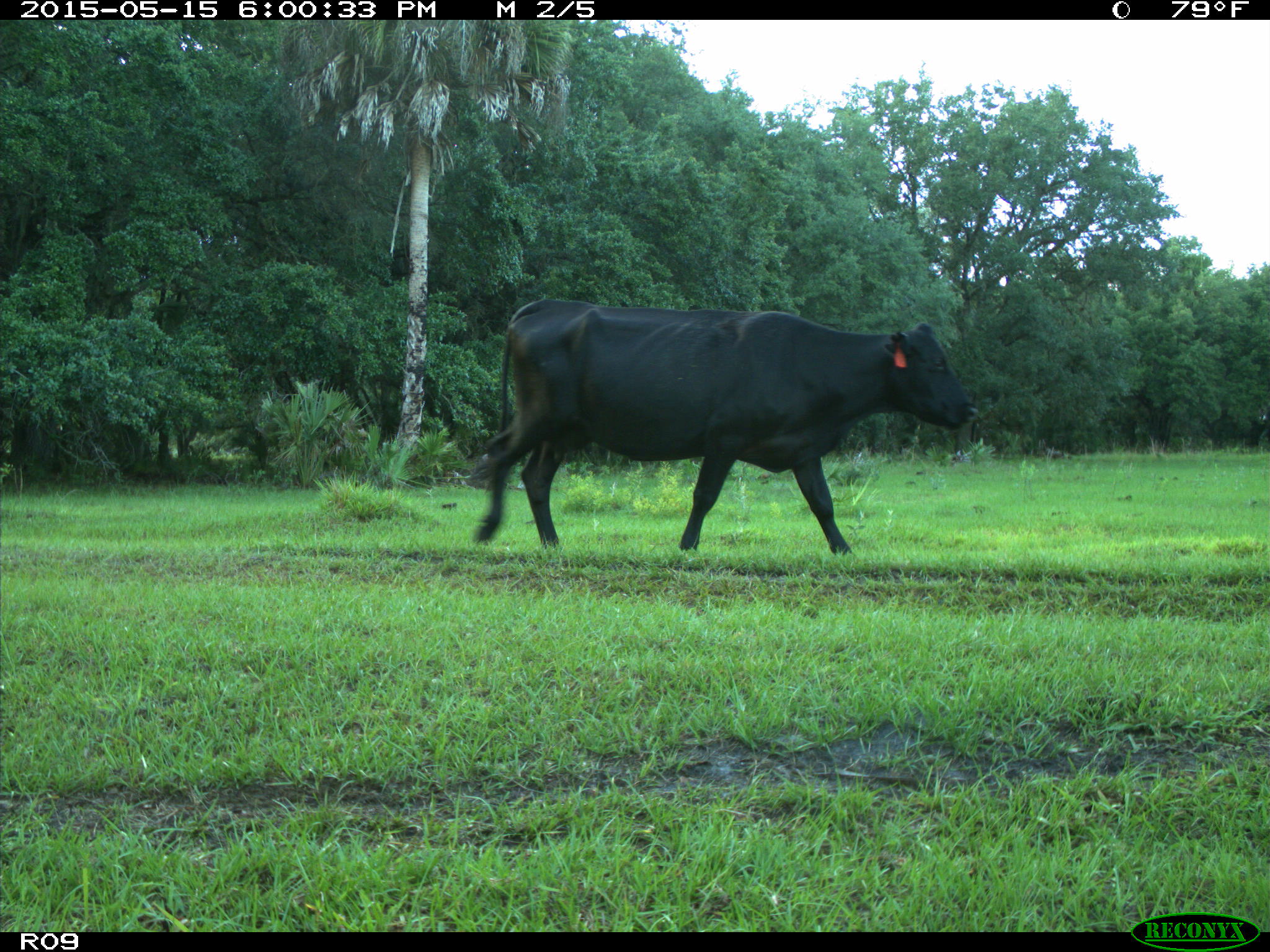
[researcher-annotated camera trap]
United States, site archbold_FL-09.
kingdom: Animalia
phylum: Chordata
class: Mammalia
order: Artiodactyla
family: Bovidae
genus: Bos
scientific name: Bos taurus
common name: domestic cow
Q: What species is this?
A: Bos taurus (domestic cow).